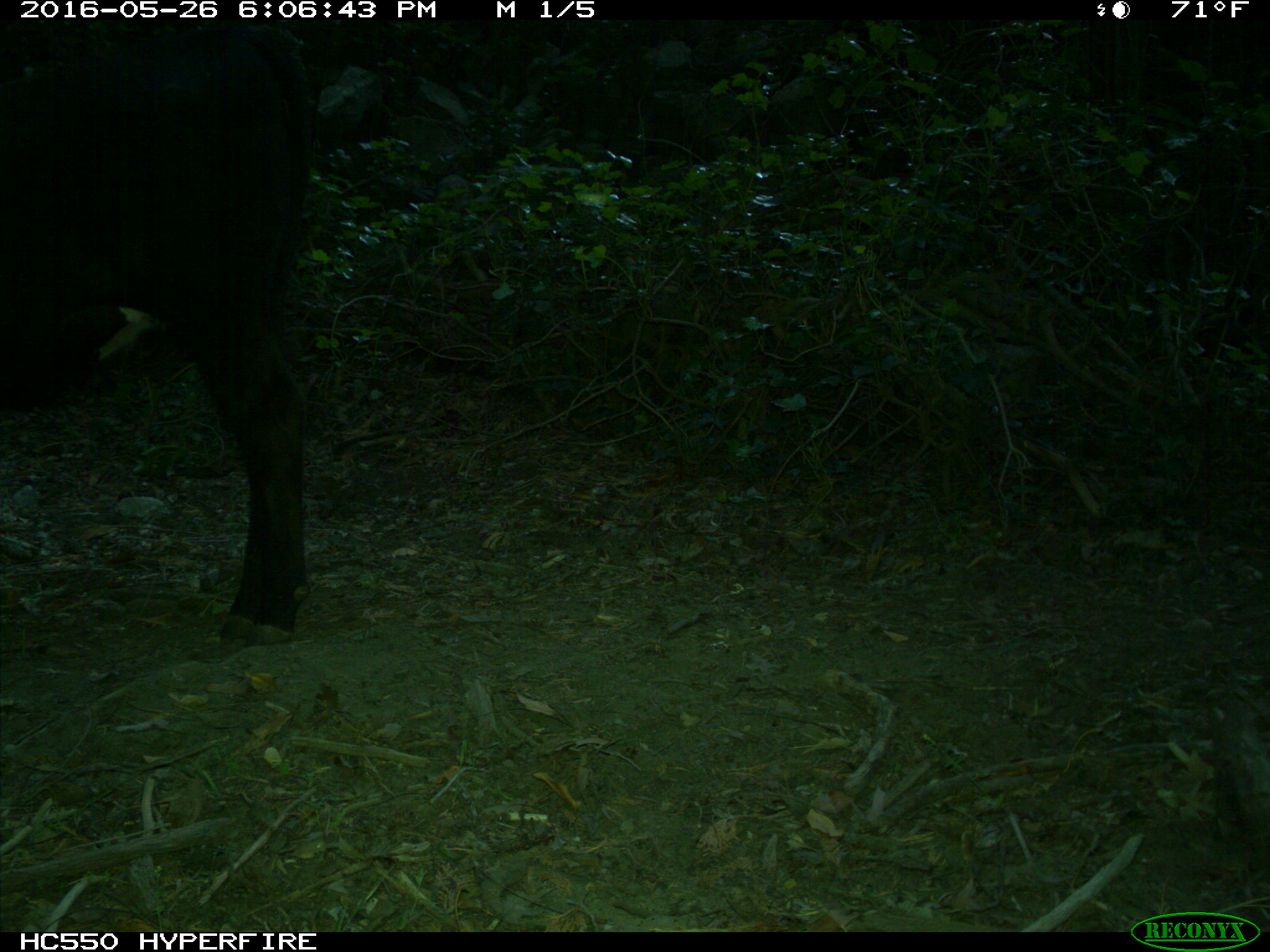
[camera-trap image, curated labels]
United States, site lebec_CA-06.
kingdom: Animalia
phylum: Chordata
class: Mammalia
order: Artiodactyla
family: Bovidae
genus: Bos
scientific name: Bos taurus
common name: domestic cow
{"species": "Bos taurus (domestic cow)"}